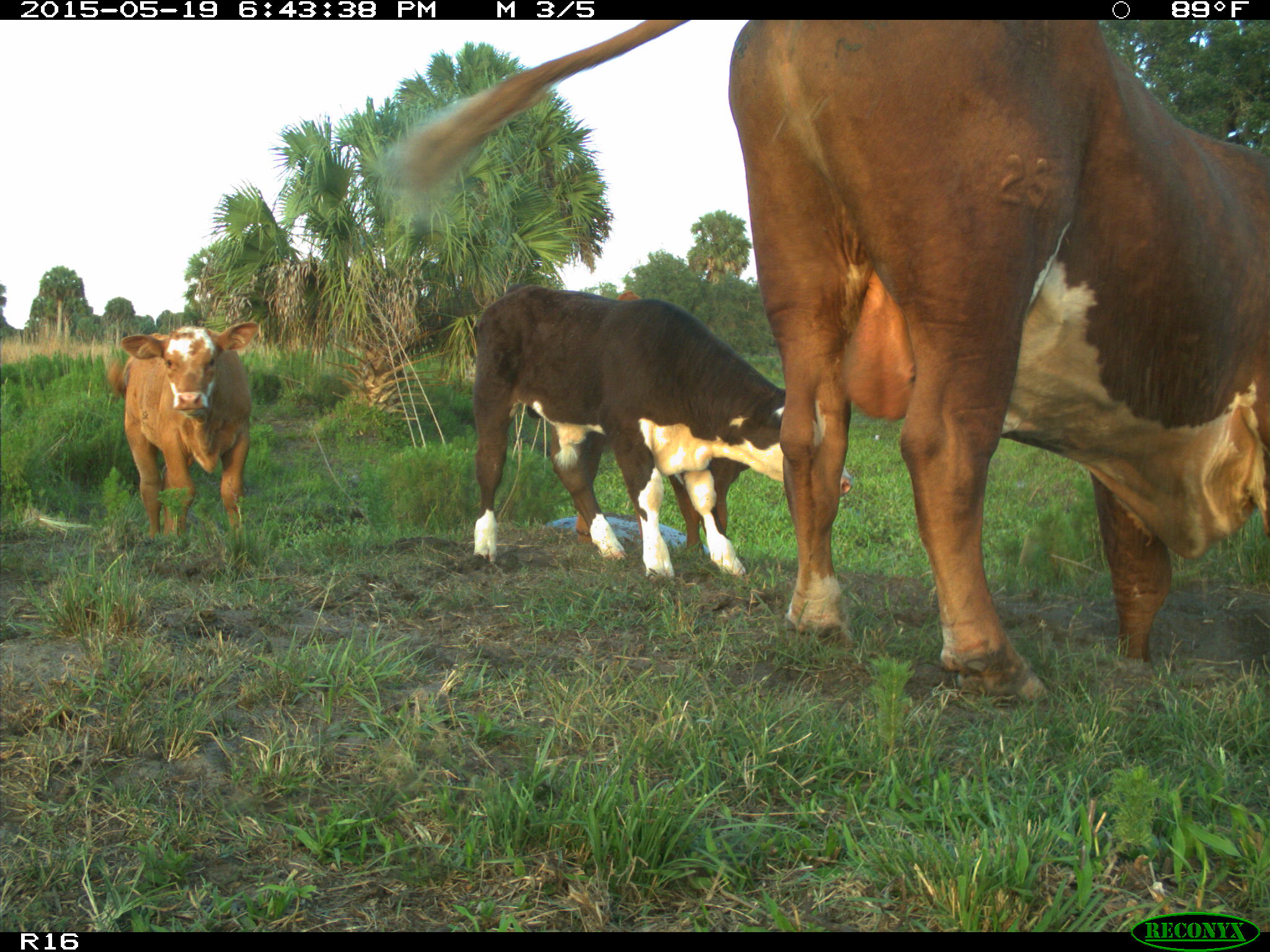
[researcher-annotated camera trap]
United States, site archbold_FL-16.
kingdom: Animalia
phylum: Chordata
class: Mammalia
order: Artiodactyla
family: Bovidae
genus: Bos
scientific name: Bos taurus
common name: domestic cow